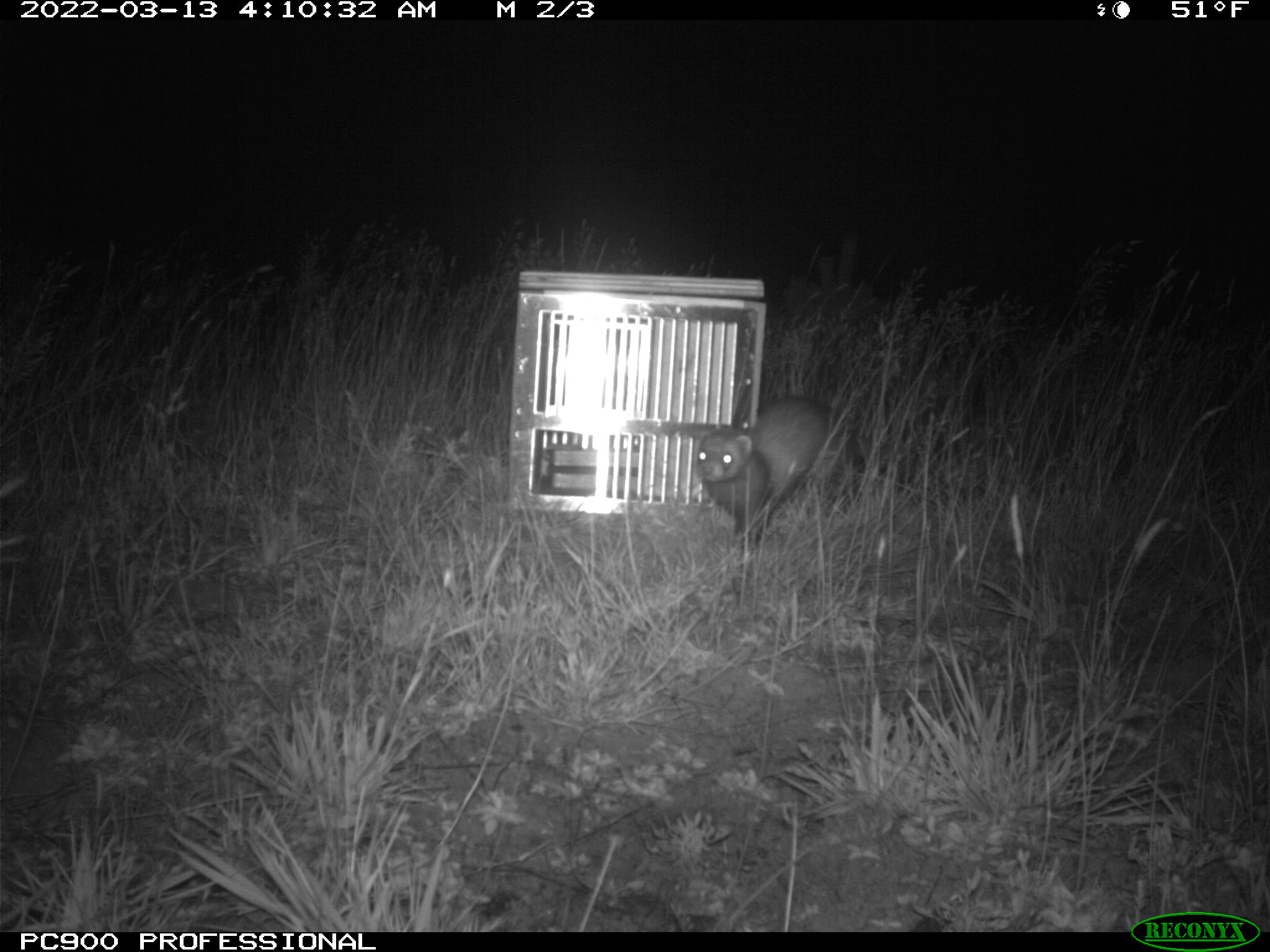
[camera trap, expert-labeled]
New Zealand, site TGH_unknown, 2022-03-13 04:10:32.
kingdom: Animalia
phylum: Chordata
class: Mammalia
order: Carnivora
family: Mustelidae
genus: Mustela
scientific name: Mustela furo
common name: ferret